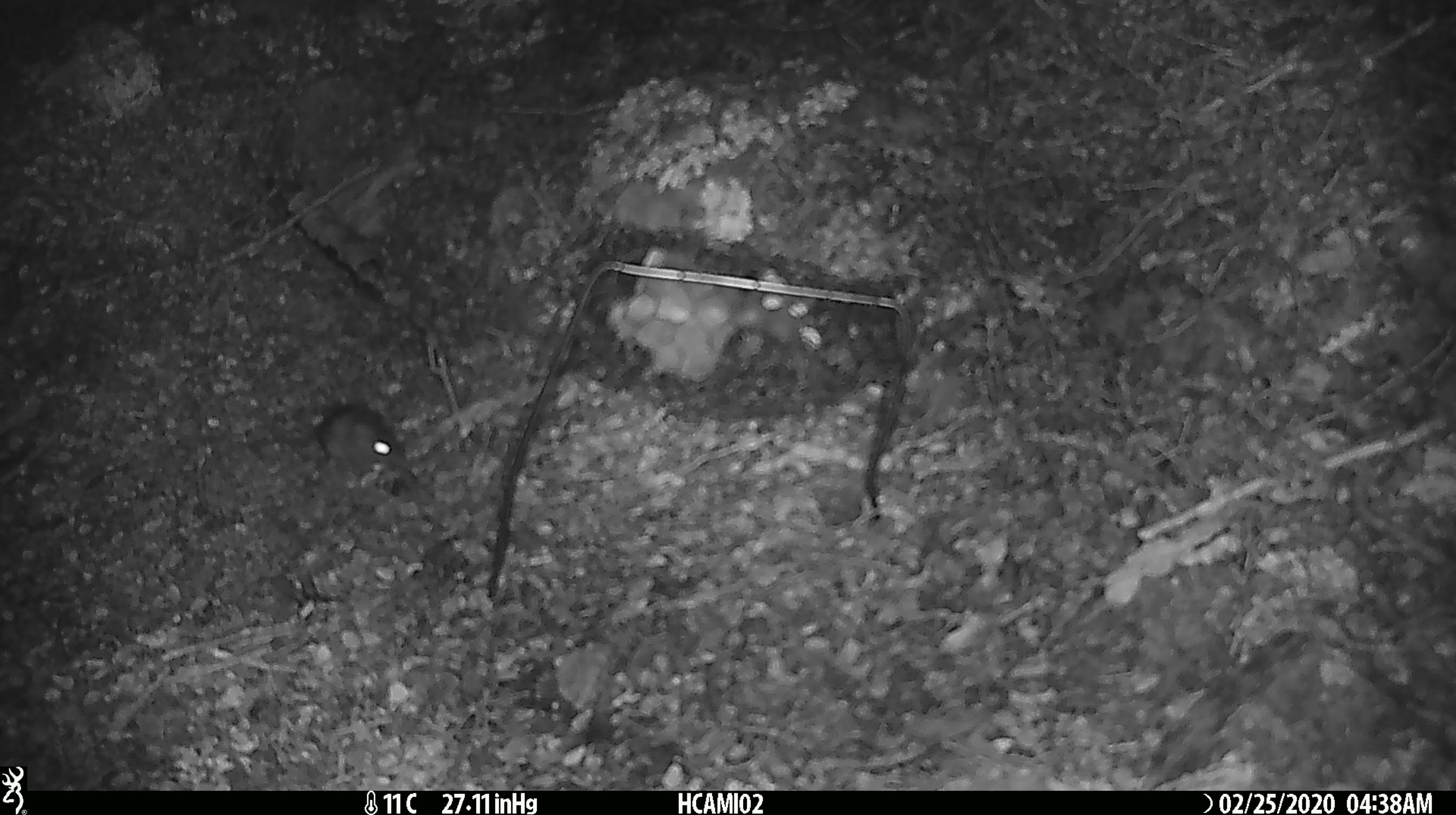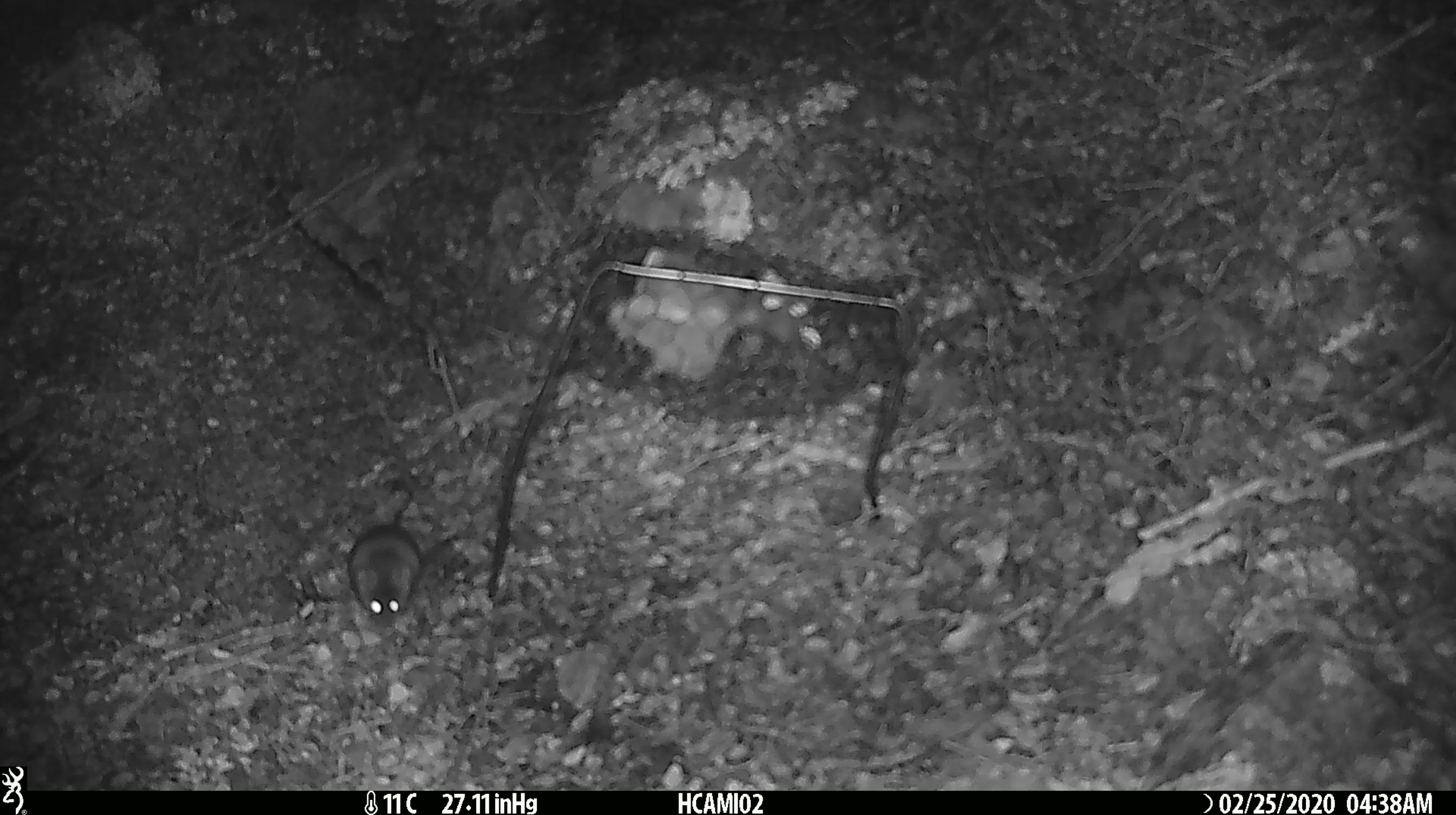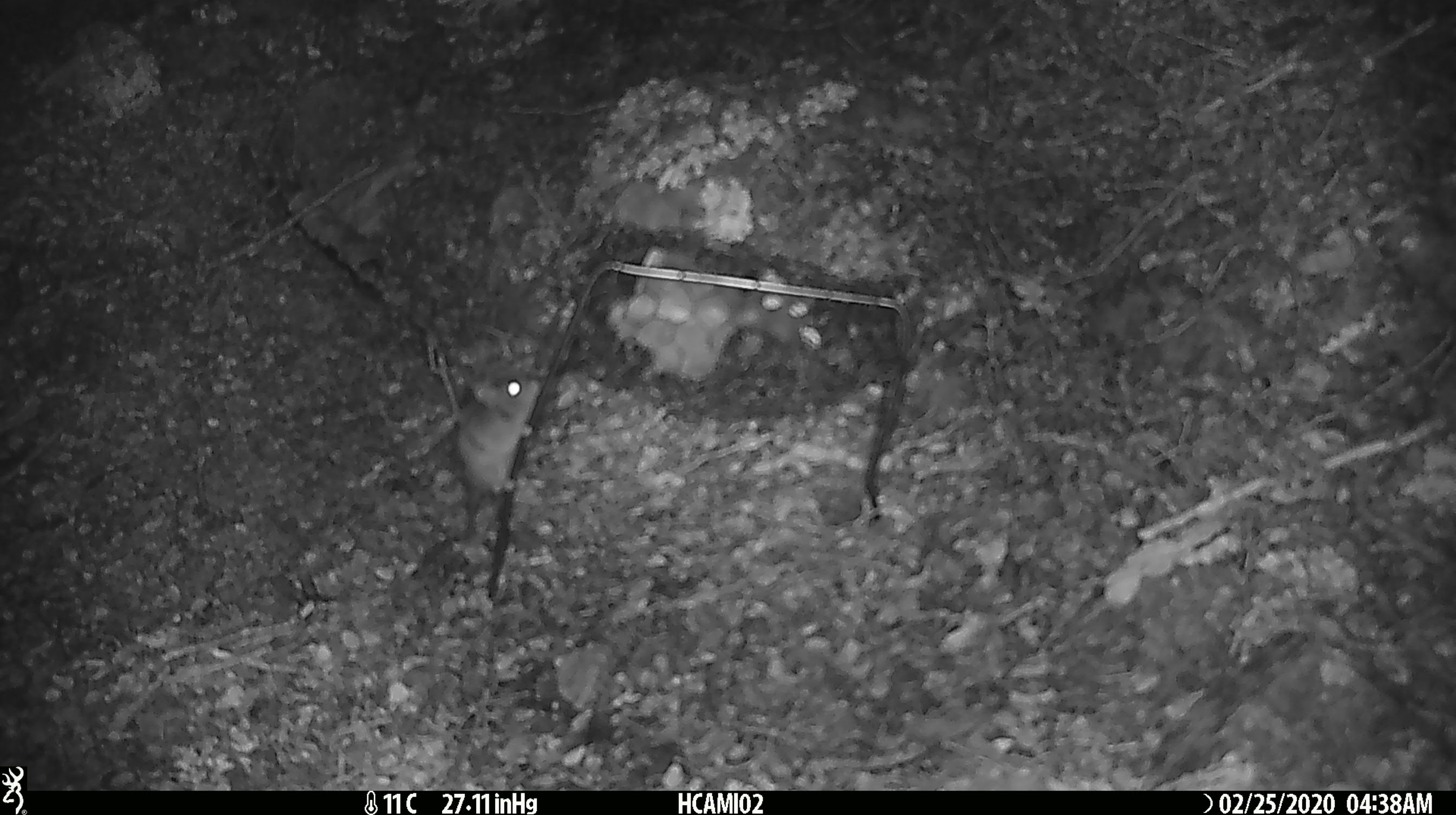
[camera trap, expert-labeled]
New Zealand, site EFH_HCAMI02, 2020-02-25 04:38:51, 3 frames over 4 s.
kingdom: Animalia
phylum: Chordata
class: Mammalia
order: Rodentia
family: Muridae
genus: Mus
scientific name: Mus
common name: mouse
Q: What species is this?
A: Mouse (Mus).